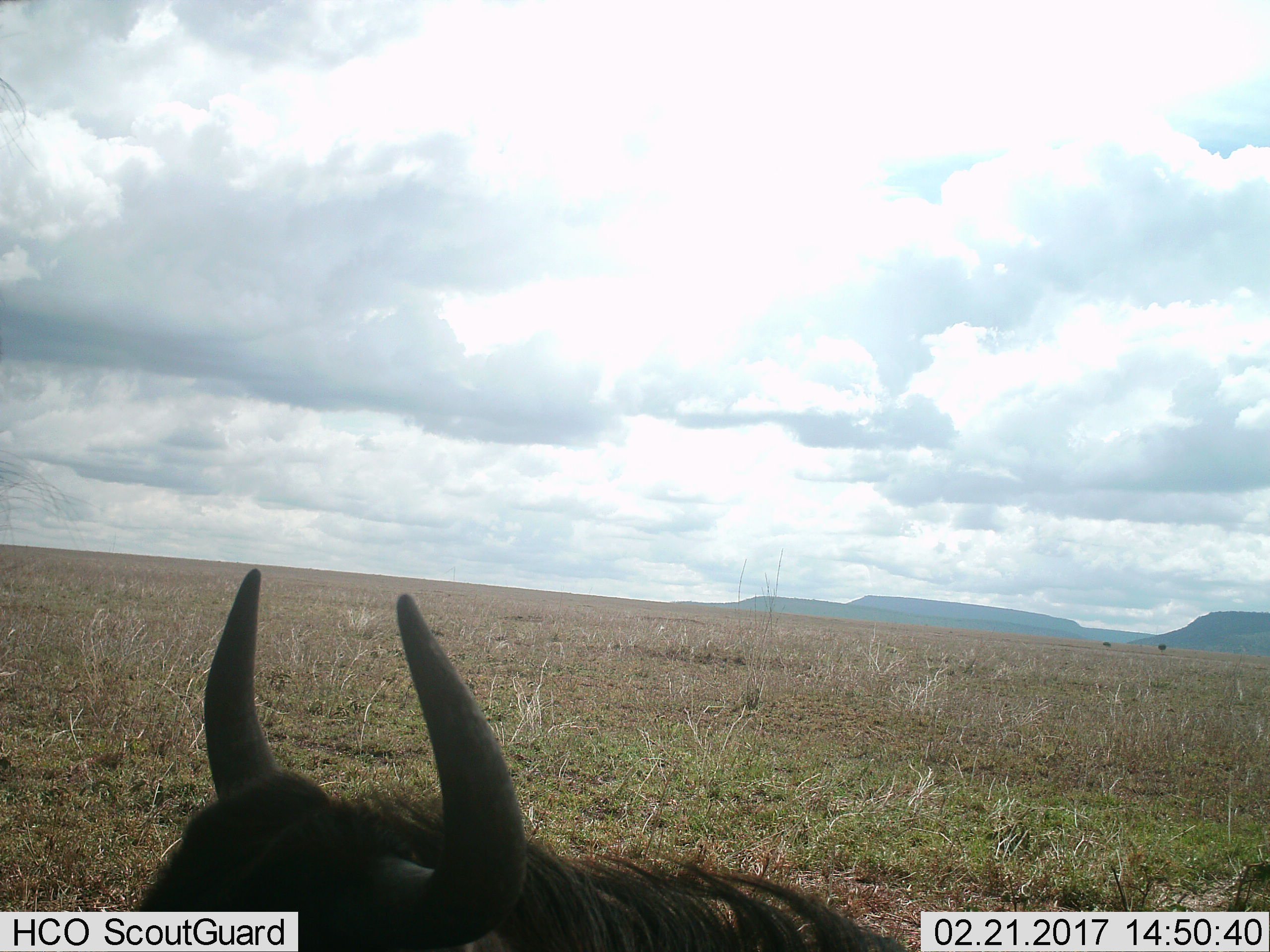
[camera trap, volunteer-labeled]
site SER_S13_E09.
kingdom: Animalia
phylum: Chordata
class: Mammalia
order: Artiodactyla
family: Bovidae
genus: Connochaetes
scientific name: Connochaetes taurinus taurinus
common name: blue wildebeest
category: wildebeestblue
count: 1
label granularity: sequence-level